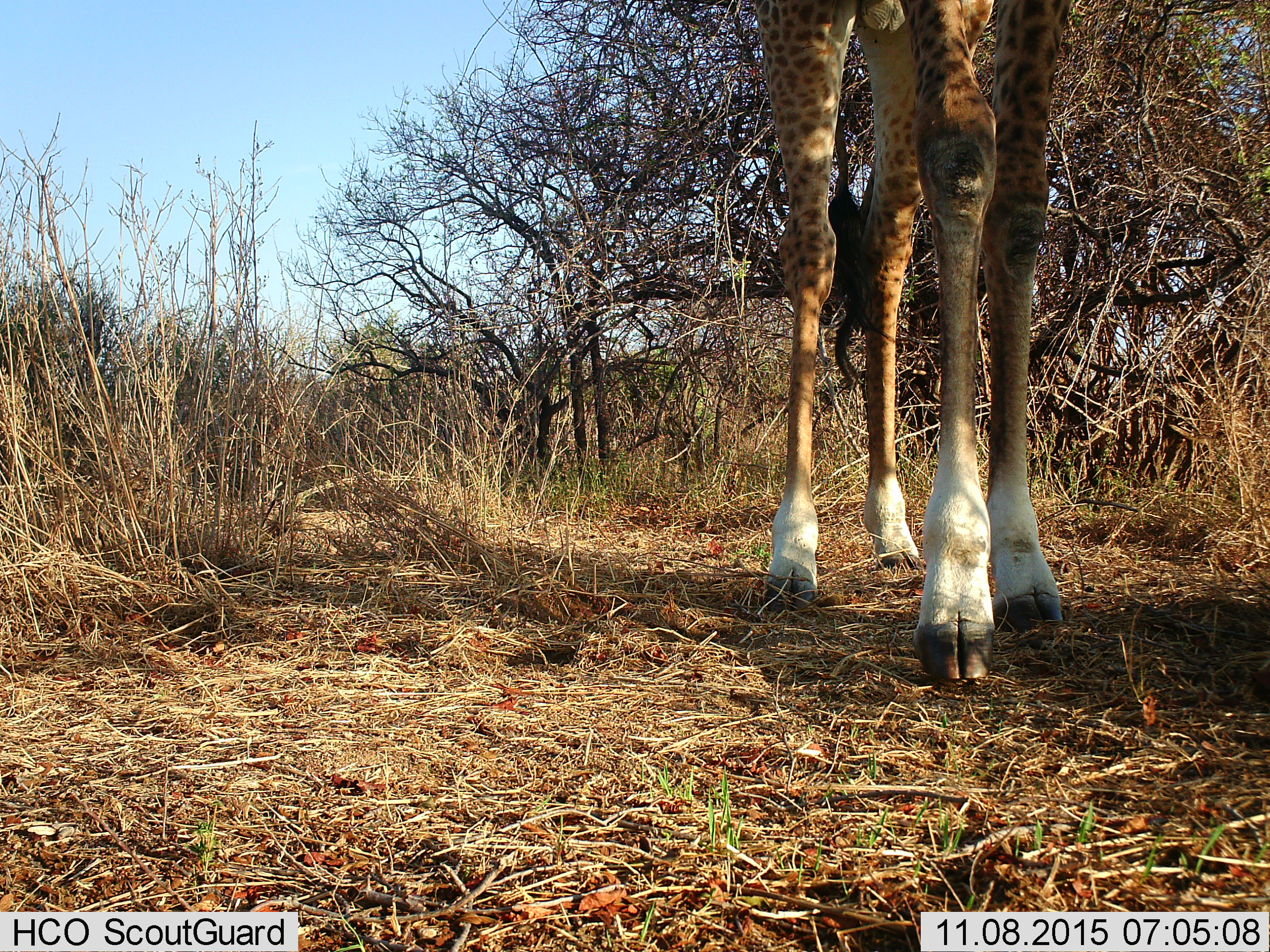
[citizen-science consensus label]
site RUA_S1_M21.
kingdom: Animalia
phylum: Chordata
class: Mammalia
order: Artiodactyla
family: Giraffidae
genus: Giraffa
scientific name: Giraffa camelopardalis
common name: giraffe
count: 1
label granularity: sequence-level